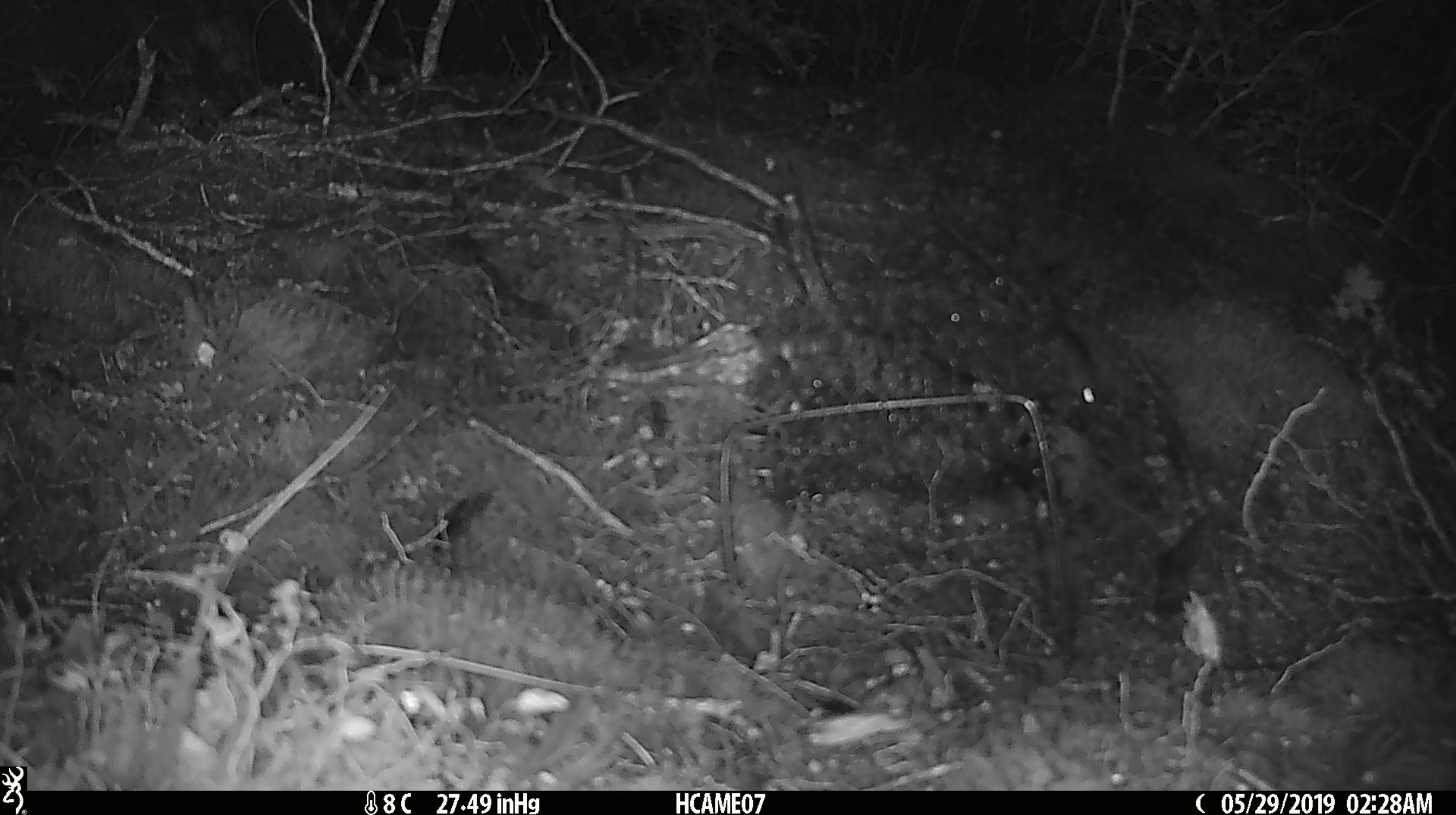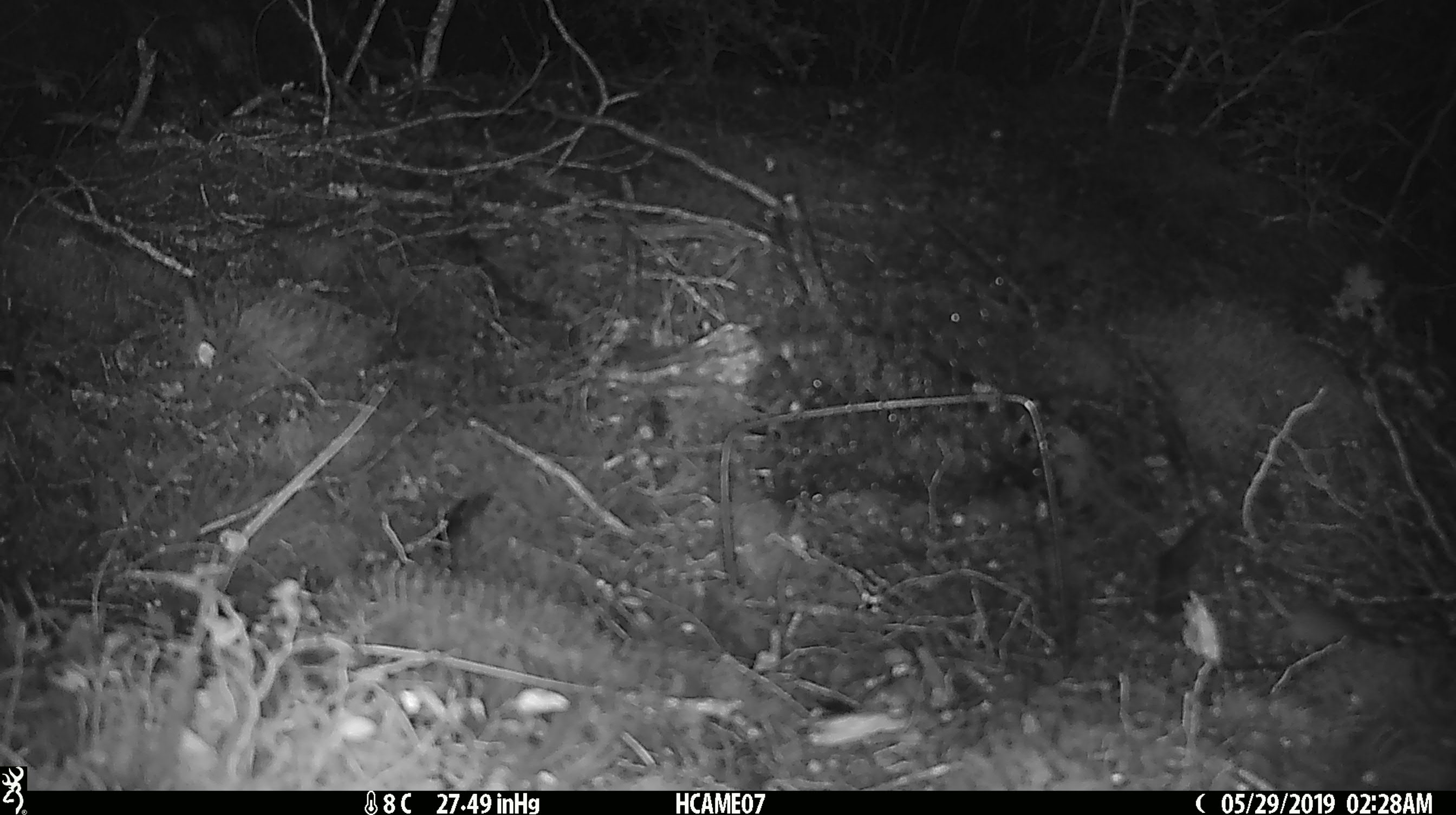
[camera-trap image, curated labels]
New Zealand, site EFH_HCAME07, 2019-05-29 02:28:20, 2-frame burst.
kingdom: Animalia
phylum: Chordata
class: Mammalia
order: Rodentia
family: Muridae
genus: Mus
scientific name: Mus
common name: mouse